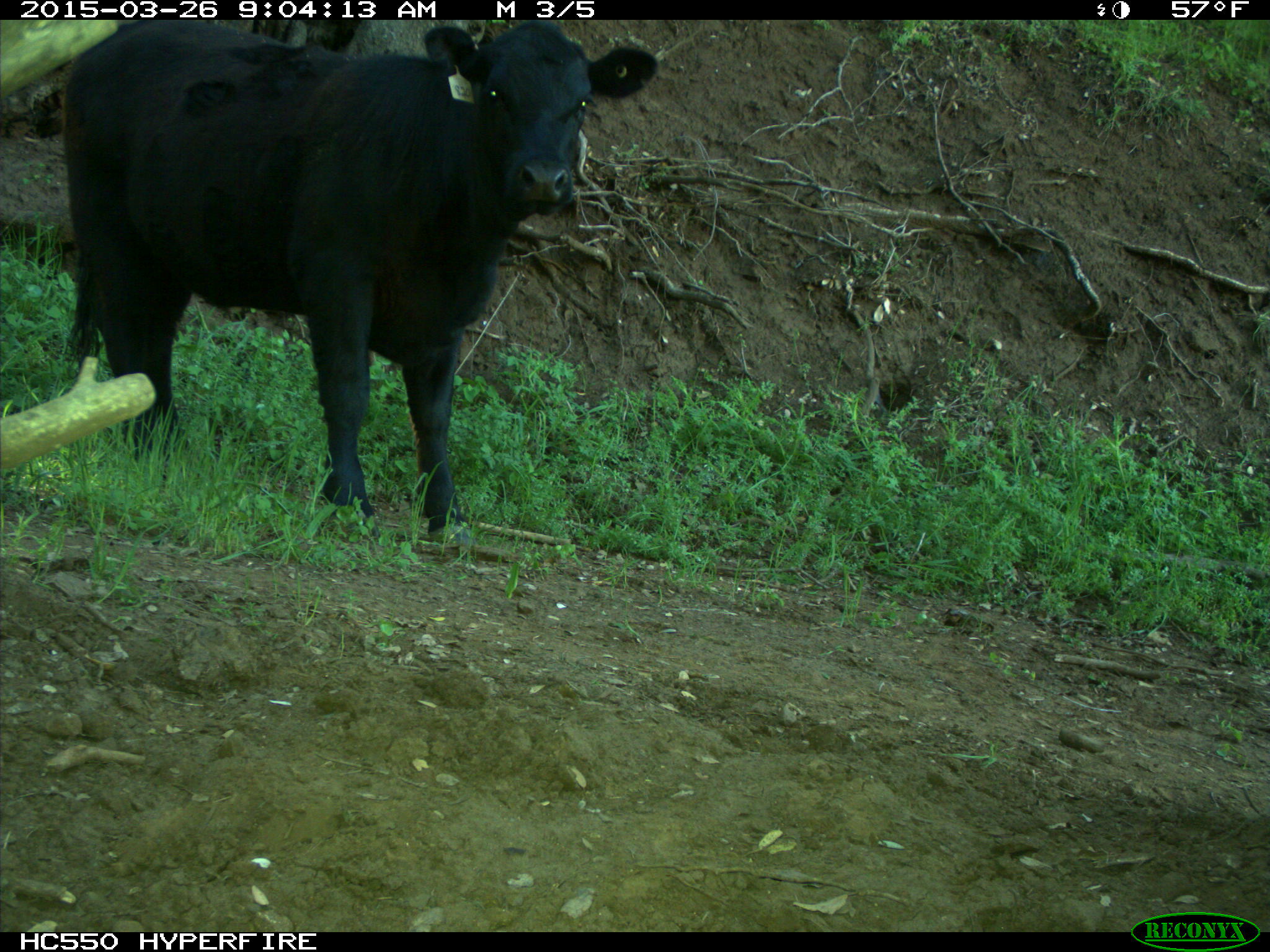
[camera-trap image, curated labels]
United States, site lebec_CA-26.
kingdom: Animalia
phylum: Chordata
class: Mammalia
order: Artiodactyla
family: Bovidae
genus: Bos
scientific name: Bos taurus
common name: domestic cow